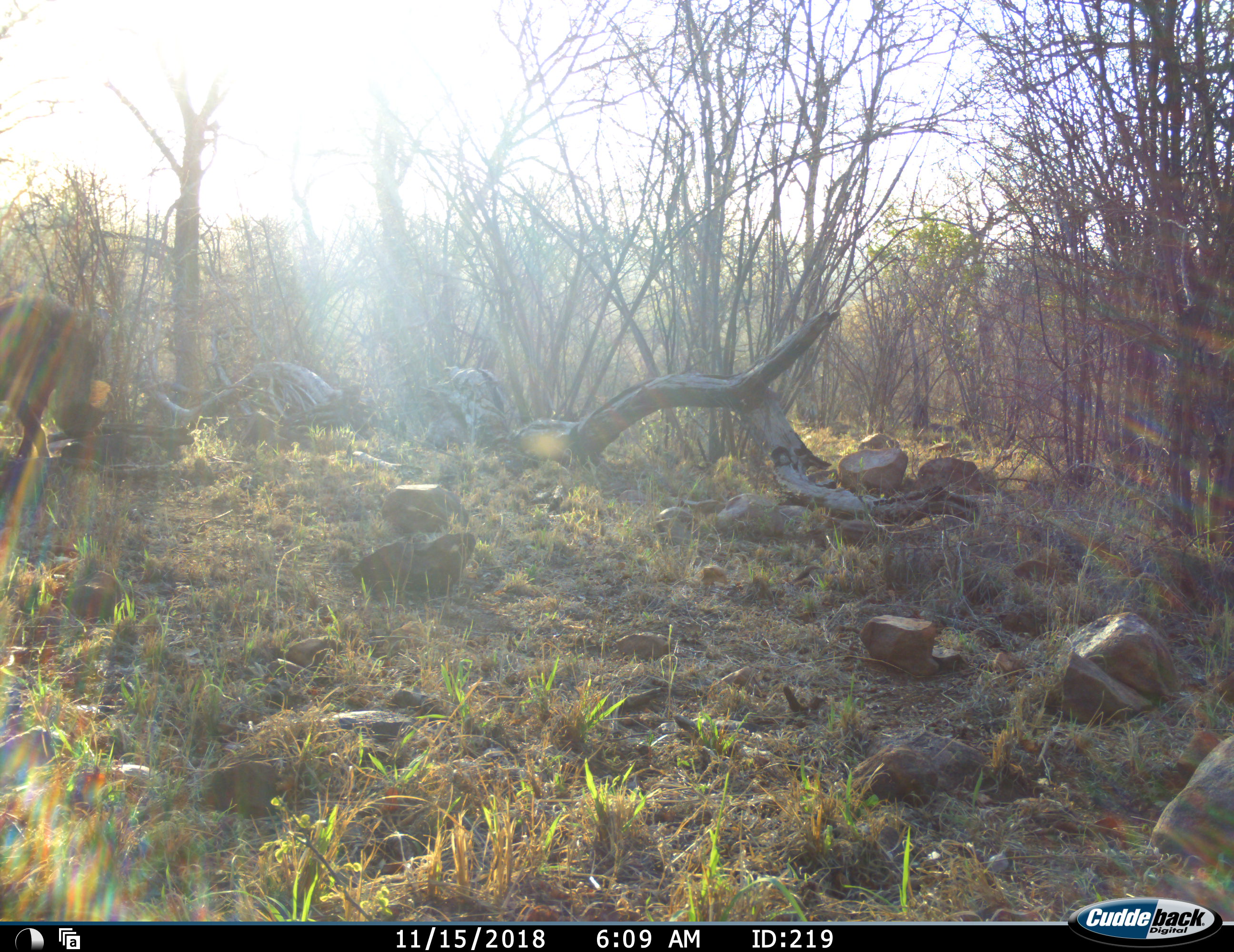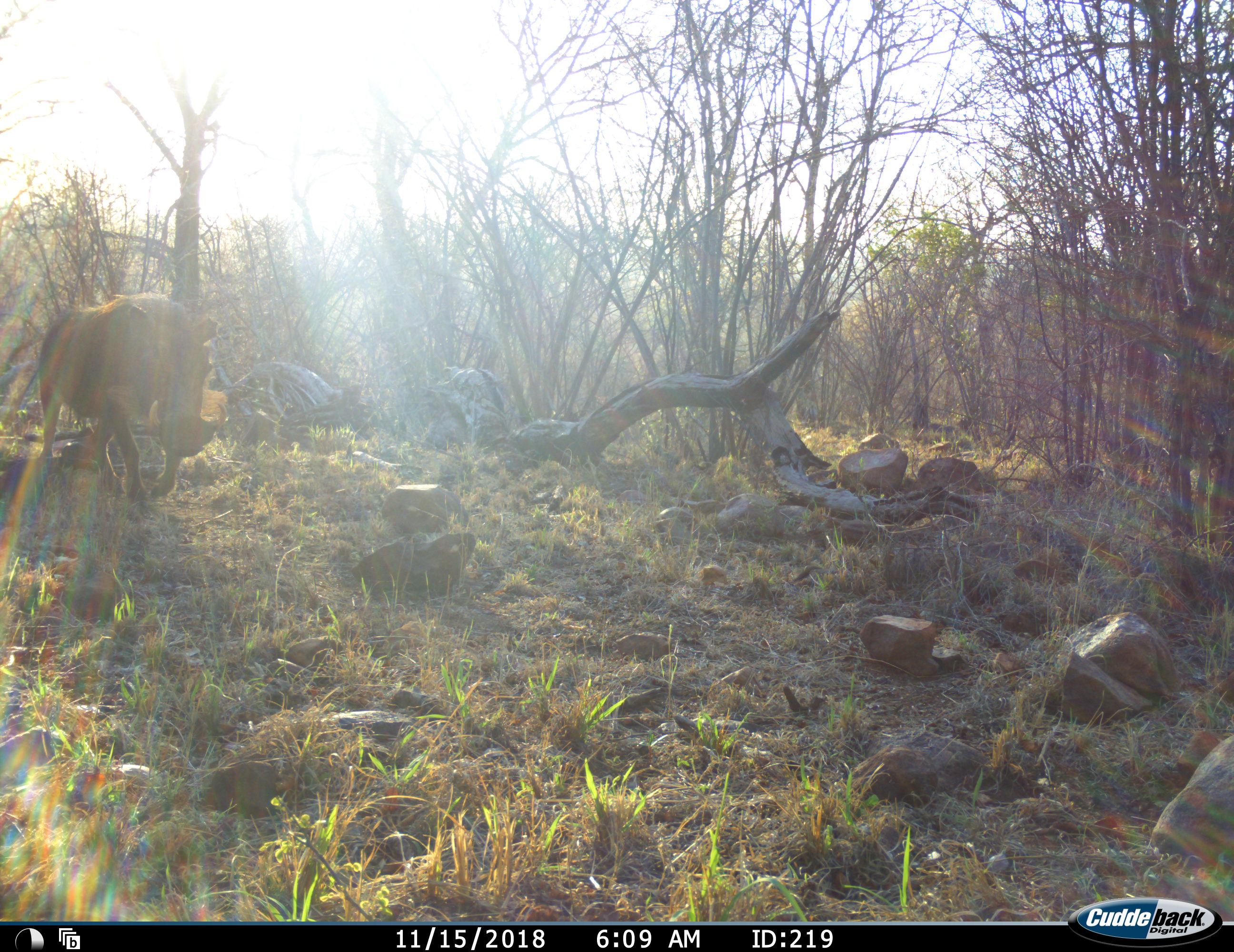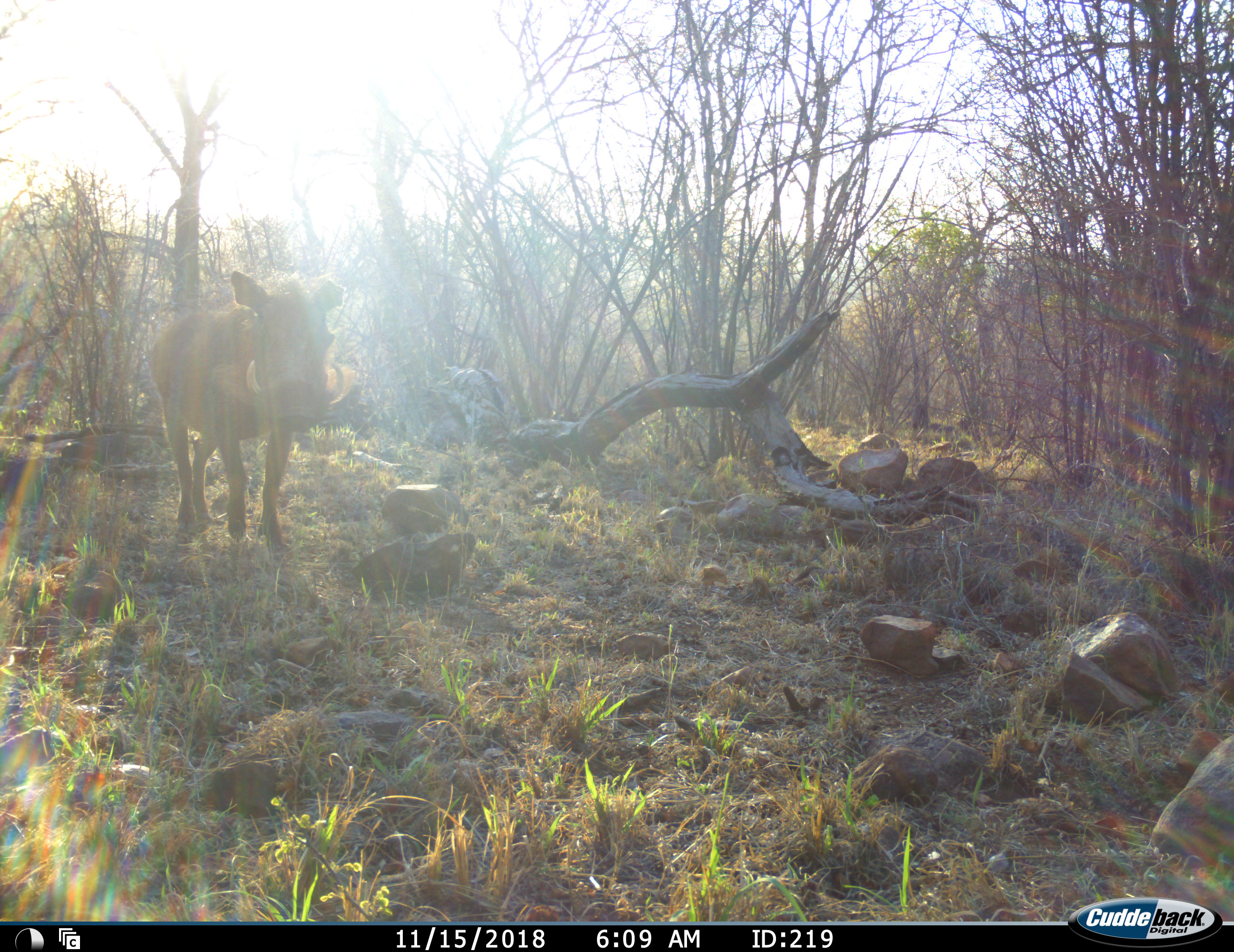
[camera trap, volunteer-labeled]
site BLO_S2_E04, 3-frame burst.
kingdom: Animalia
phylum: Chordata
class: Mammalia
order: Artiodactyla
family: Suidae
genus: Phacochoerus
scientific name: Phacochoerus africanus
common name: warthog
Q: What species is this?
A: Warthog (Phacochoerus africanus).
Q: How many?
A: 1.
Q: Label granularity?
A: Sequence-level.